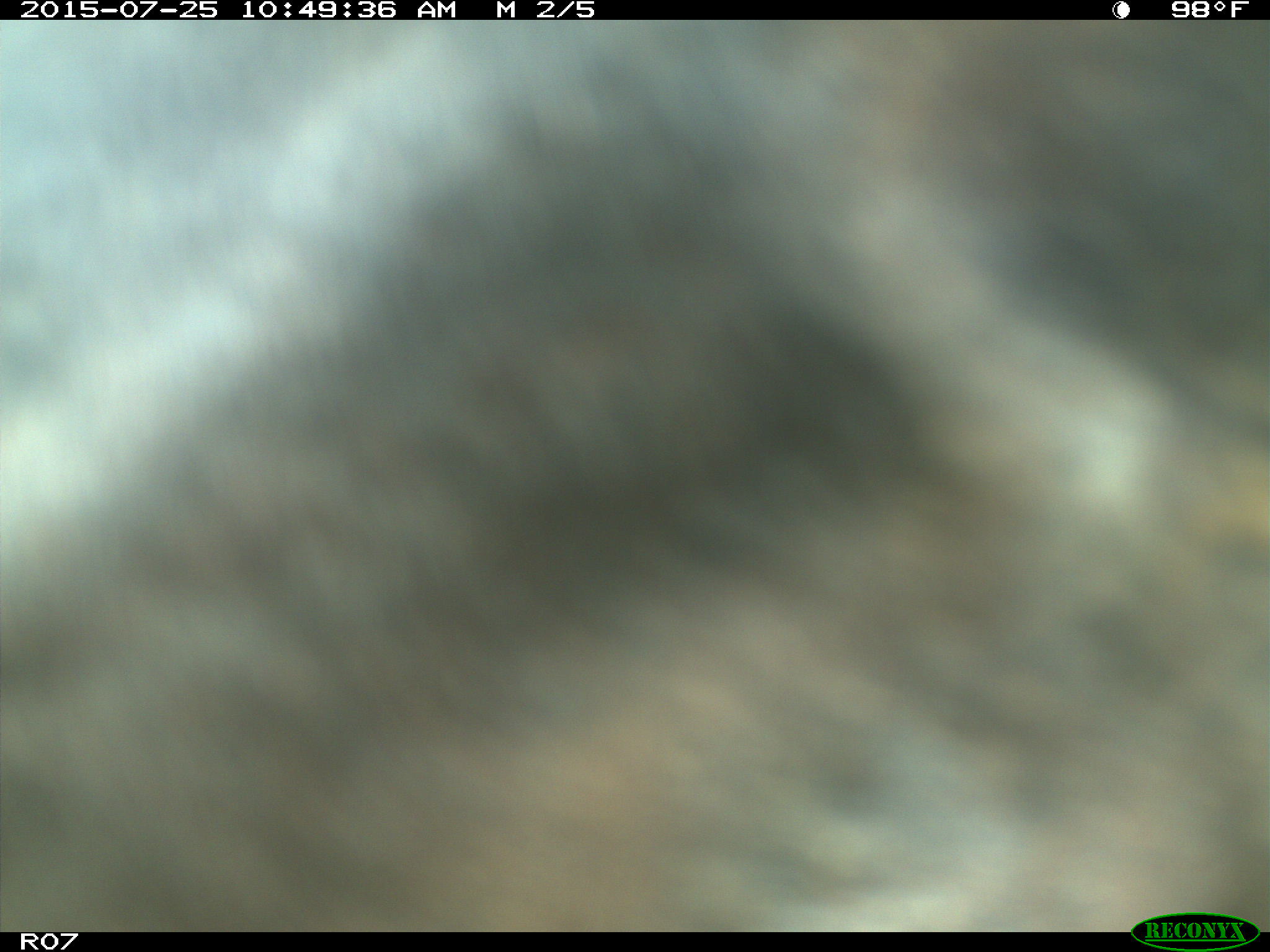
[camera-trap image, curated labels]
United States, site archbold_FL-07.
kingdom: Animalia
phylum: Chordata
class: Mammalia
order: Artiodactyla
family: Bovidae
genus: Bos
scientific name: Bos taurus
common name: domestic cow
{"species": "Bos taurus (domestic cow)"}